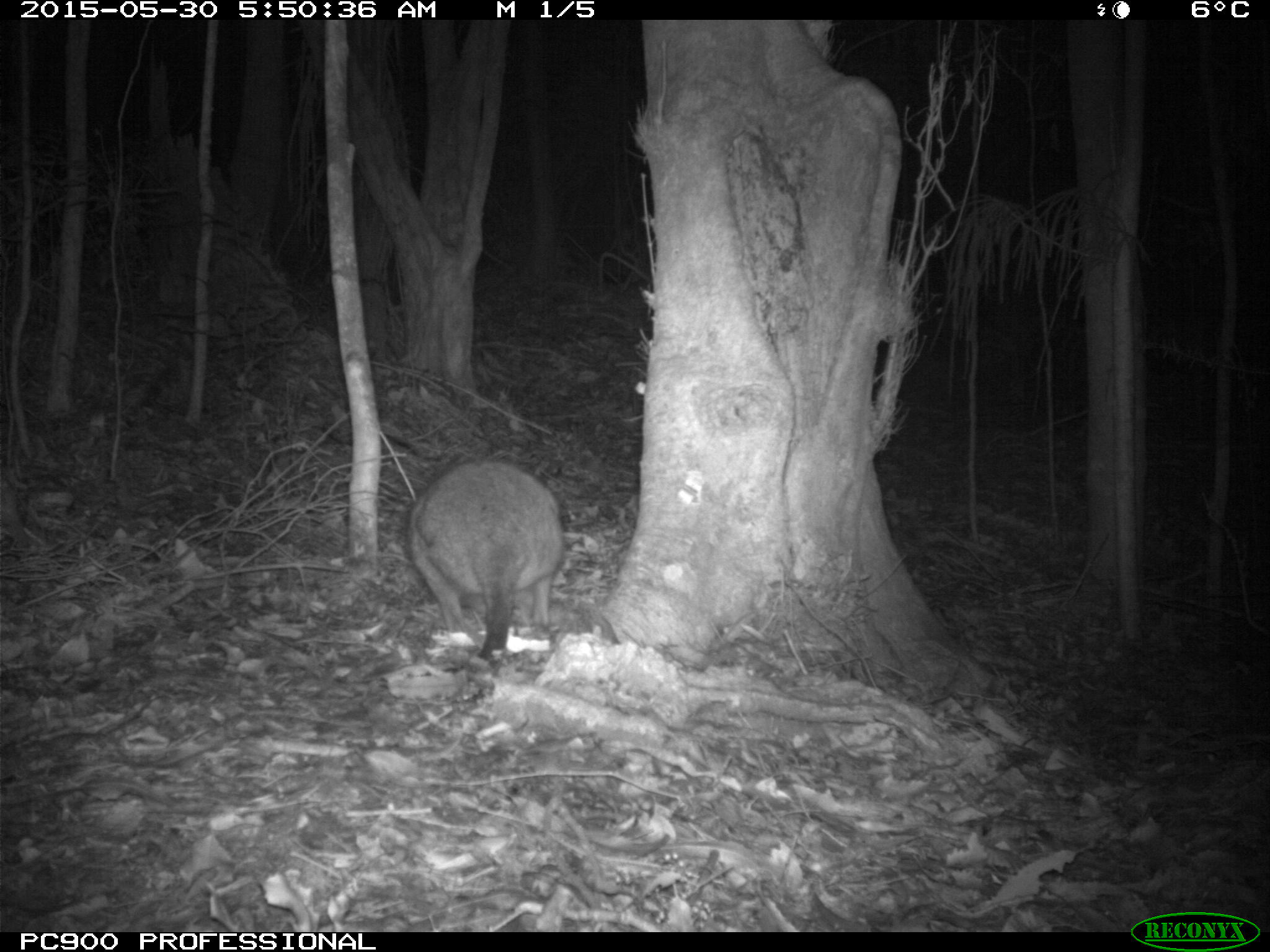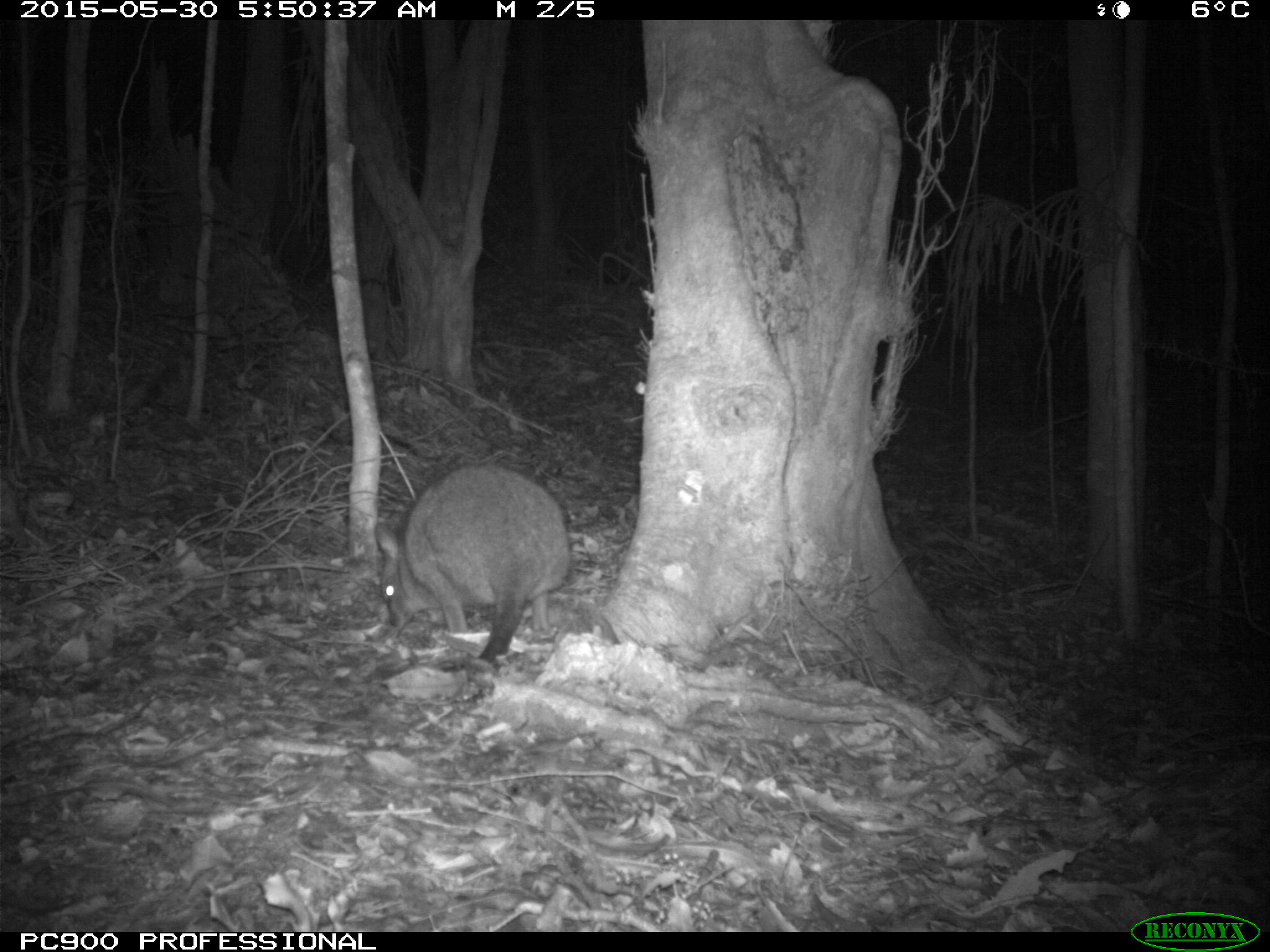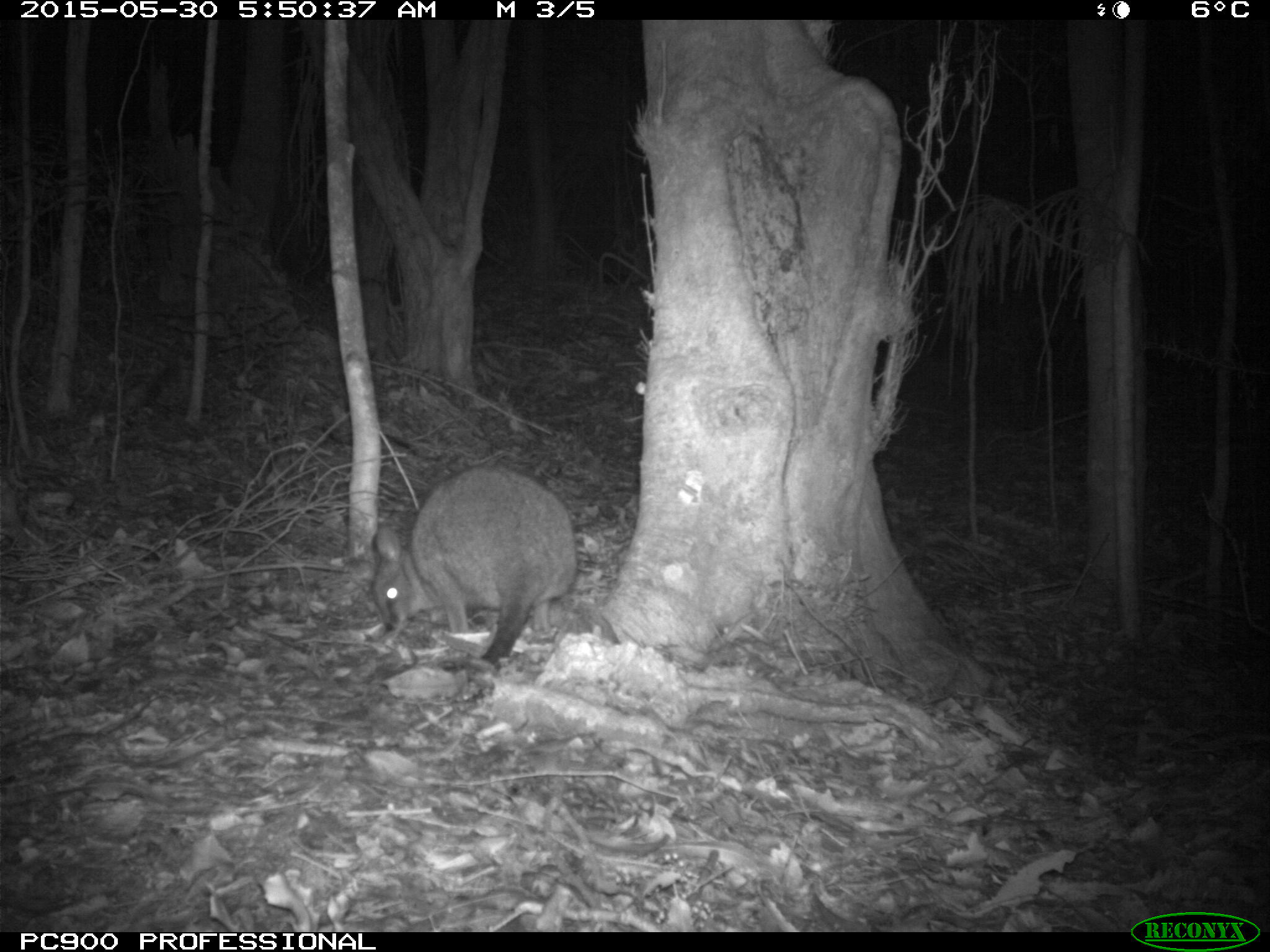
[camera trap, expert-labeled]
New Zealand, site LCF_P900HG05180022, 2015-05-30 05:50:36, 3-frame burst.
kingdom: Animalia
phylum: Chordata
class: Mammalia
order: Diprotodontia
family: Macropodidae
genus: Notamacropus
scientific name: Notamacropus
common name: wallaby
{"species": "wallaby (Notamacropus)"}